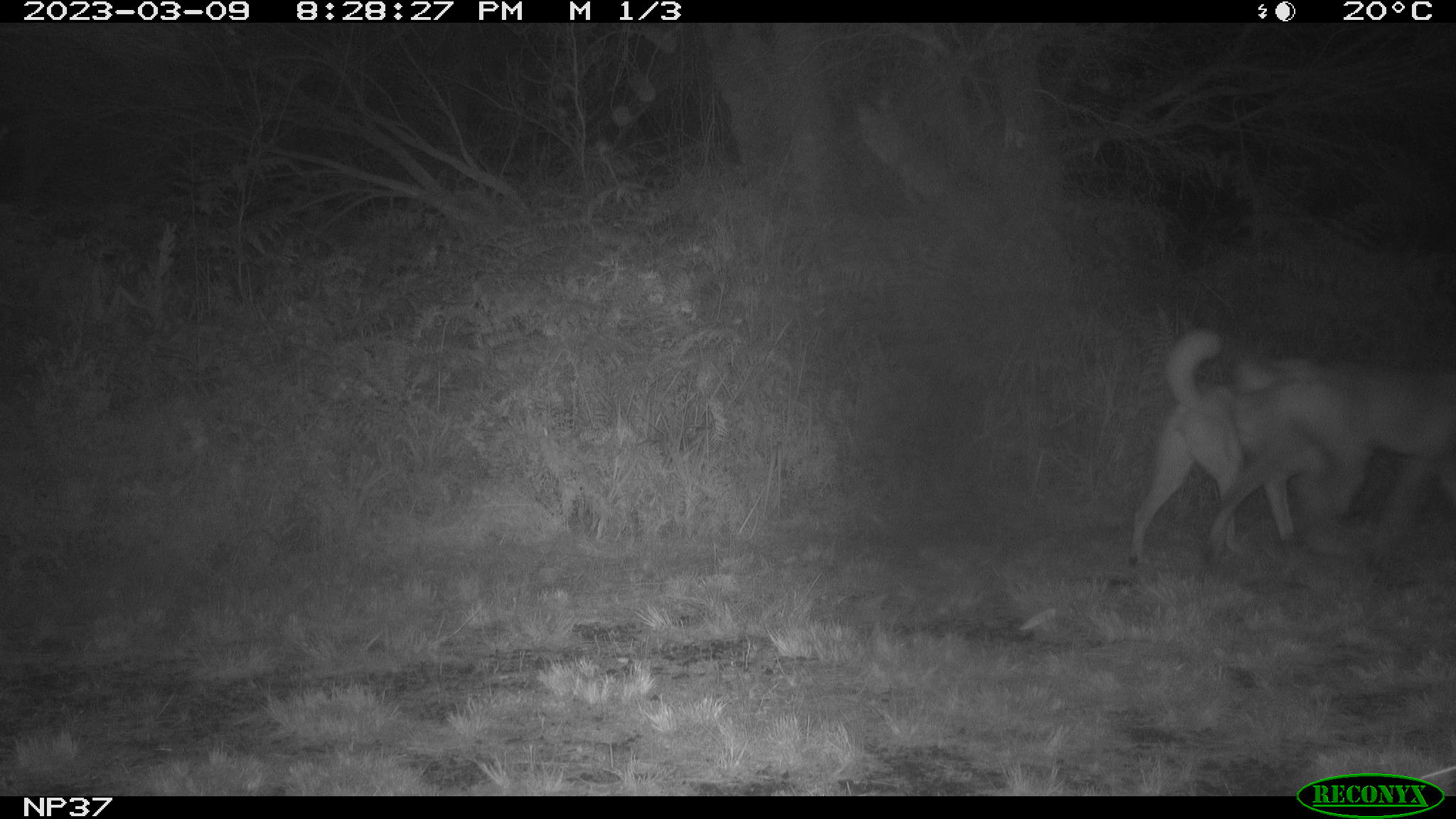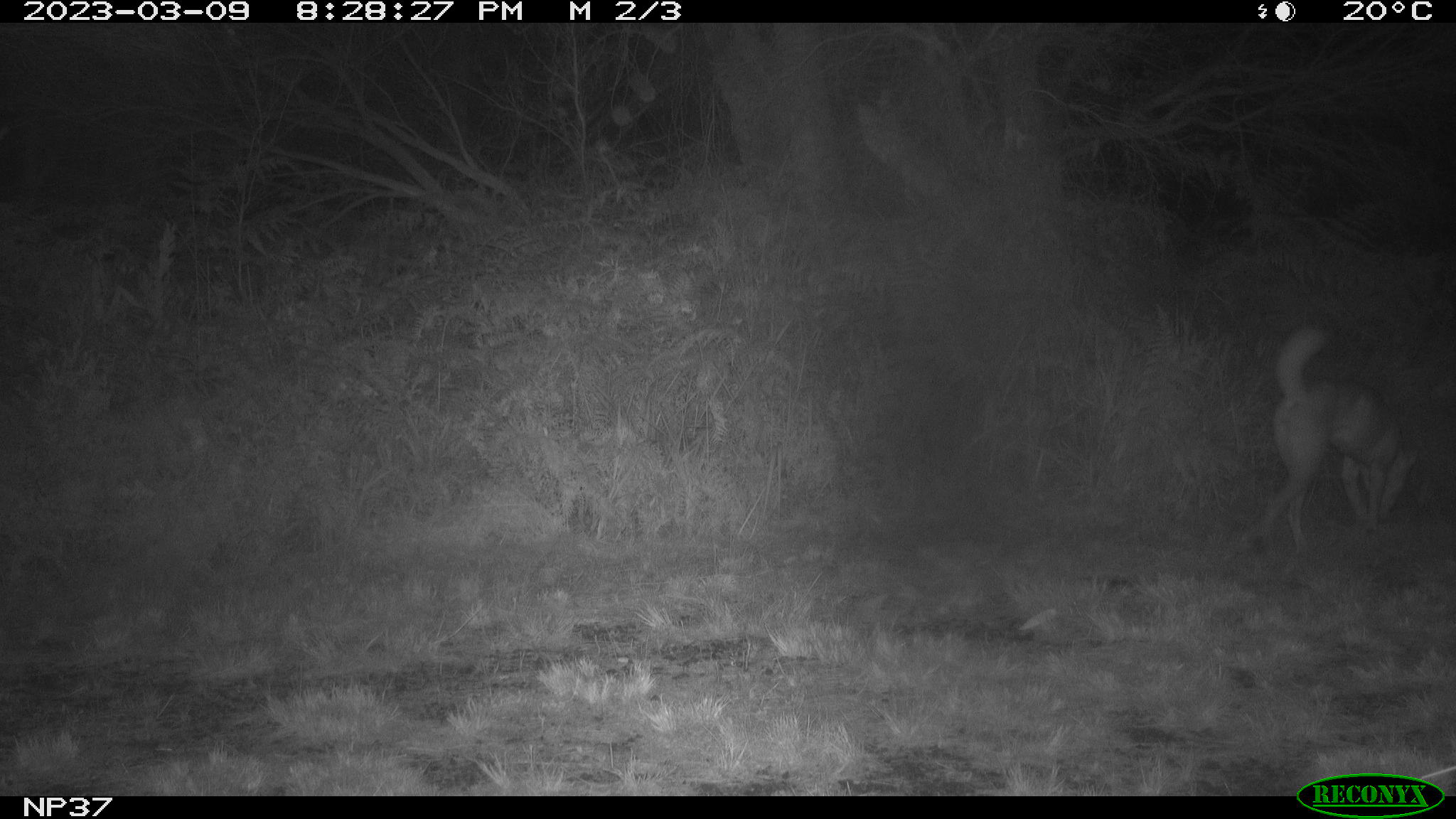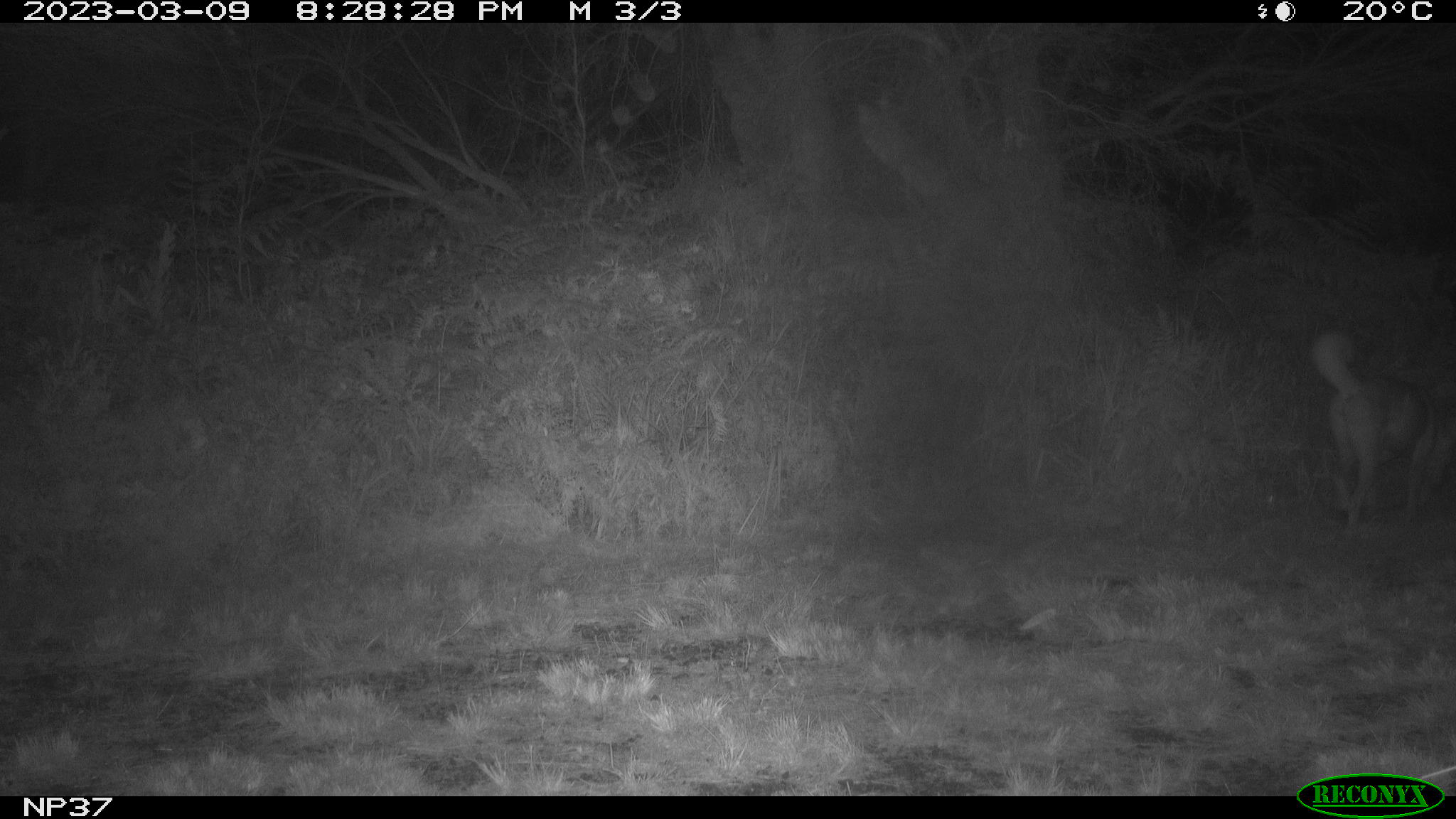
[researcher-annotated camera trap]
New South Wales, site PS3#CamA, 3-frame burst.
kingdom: Animalia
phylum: Chordata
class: Mammalia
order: Carnivora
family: Canidae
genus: Canis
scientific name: Canis familiaris dingo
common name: dingo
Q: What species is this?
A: Dingo (Canis familiaris dingo).